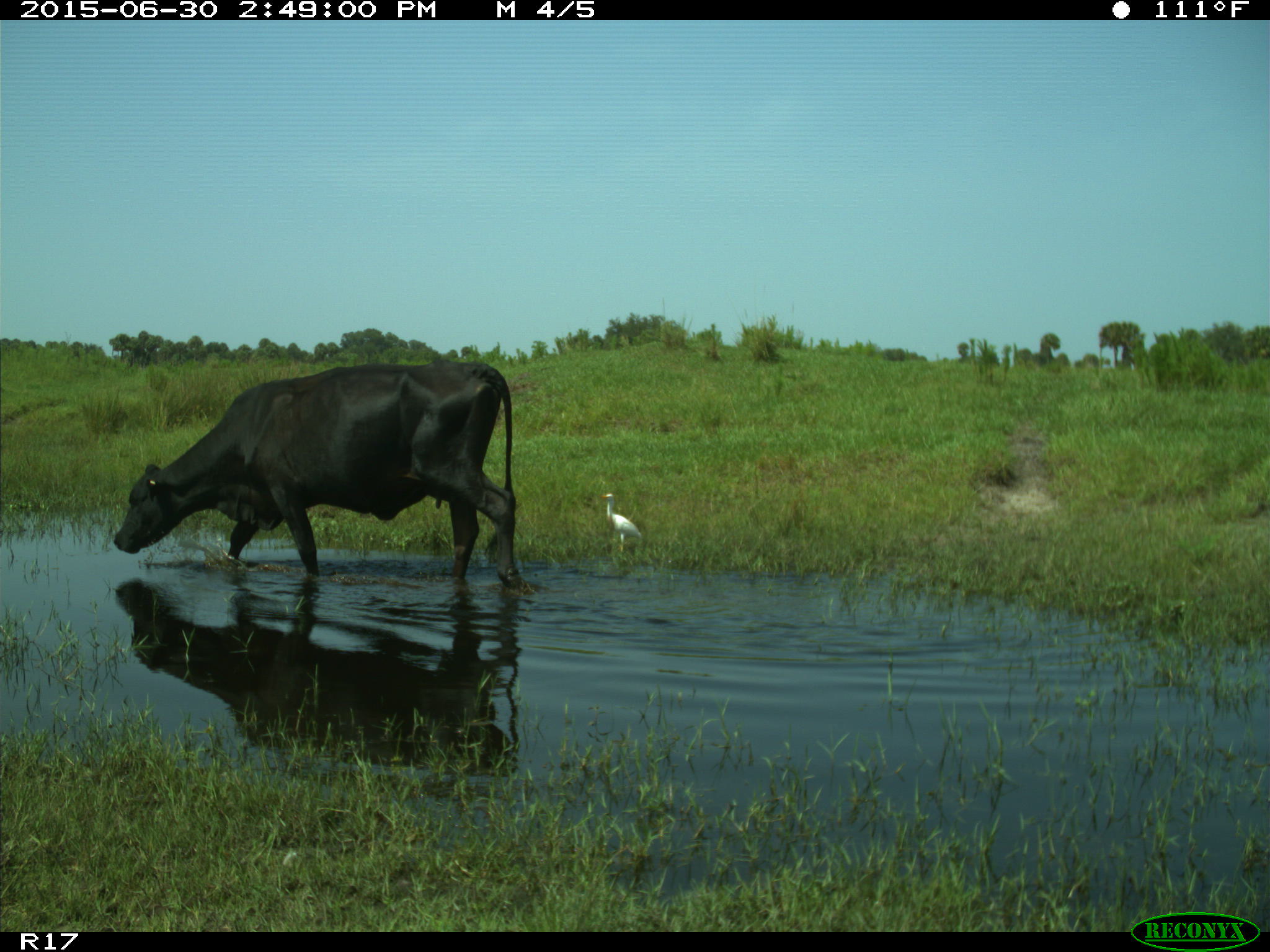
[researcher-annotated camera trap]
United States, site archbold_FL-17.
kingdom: Animalia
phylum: Chordata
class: Mammalia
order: Artiodactyla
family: Bovidae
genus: Bos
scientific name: Bos taurus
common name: domestic cow